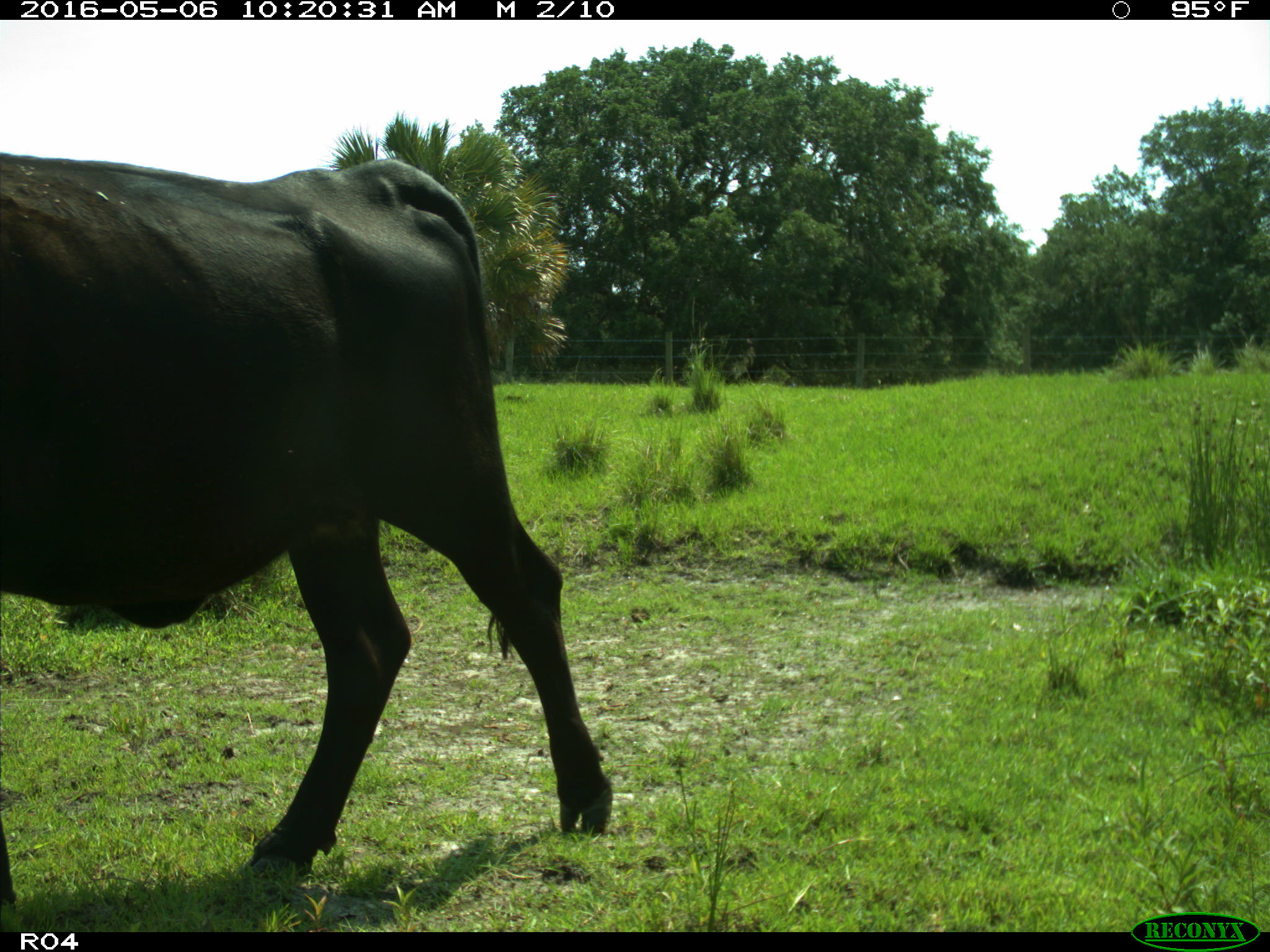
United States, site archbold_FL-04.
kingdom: Animalia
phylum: Chordata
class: Mammalia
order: Artiodactyla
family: Bovidae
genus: Bos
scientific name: Bos taurus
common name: domestic cow